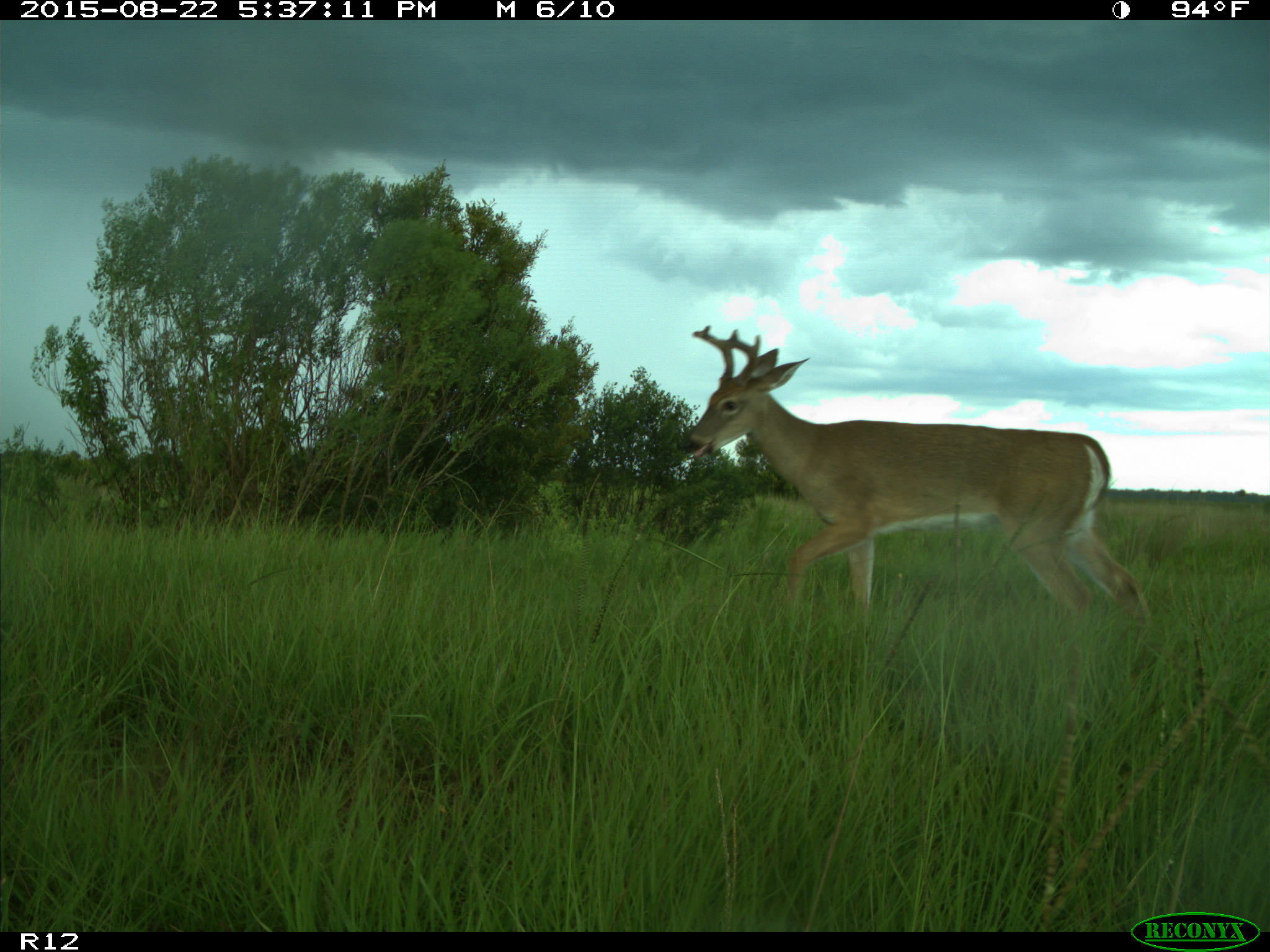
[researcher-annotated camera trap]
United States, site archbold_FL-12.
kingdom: Animalia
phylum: Chordata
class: Mammalia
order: Artiodactyla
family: Cervidae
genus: Odocoileus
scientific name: Odocoileus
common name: deer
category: unidentified deer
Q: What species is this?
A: Unidentified deer (deer) (Odocoileus).